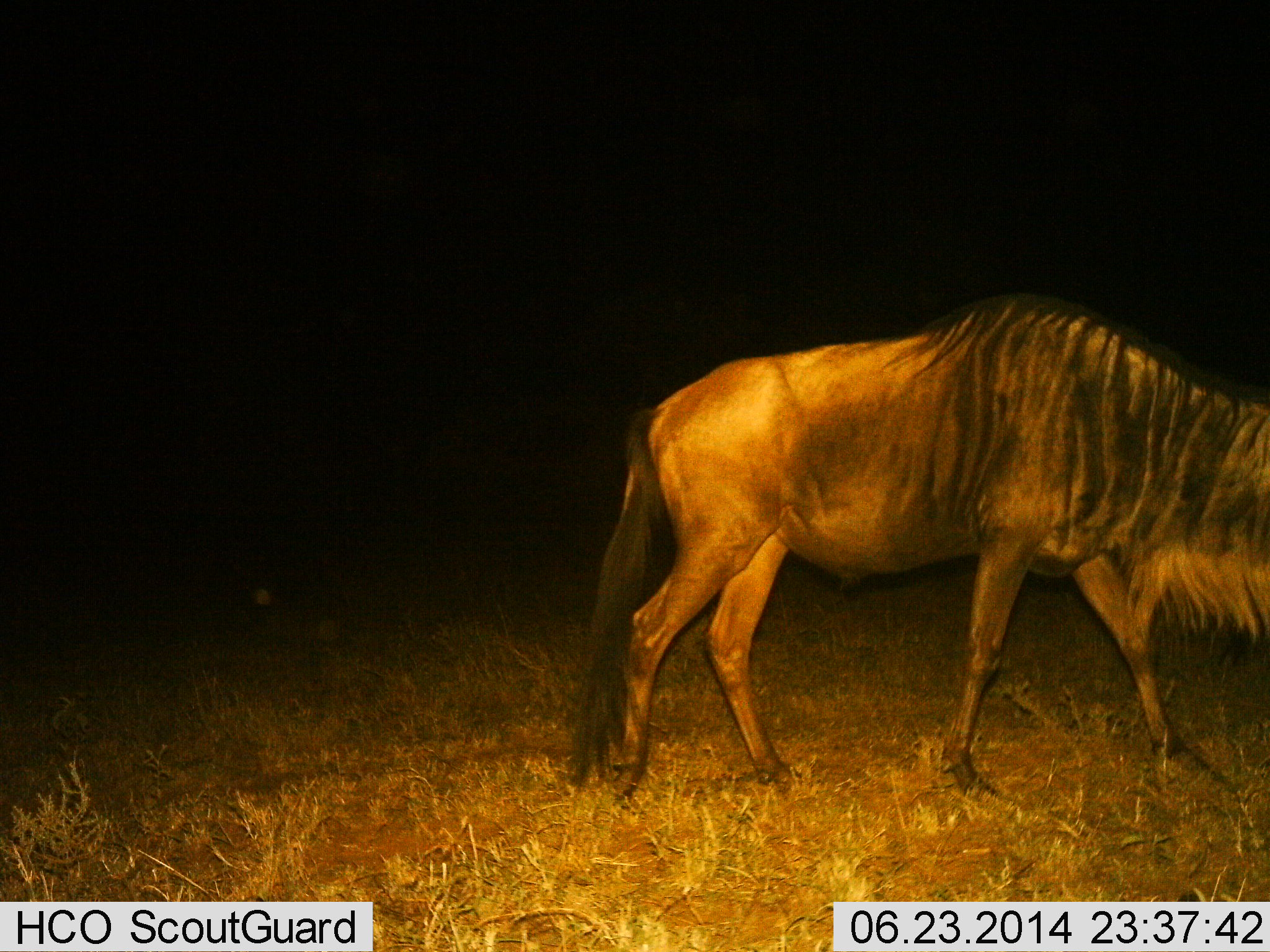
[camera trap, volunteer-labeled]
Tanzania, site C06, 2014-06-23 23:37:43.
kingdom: Animalia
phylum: Chordata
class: Mammalia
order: Artiodactyla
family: Bovidae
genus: Connochaetes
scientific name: Connochaetes taurinus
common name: blue wildebeest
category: wildebeest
Wildebeest (blue wildebeest) (Connochaetes taurinus), count 1. Behavior (volunteer vote fractions): standing 10%, resting 0%, moving 90%, interacting 0%. Young present (vote fraction): 0%. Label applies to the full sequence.